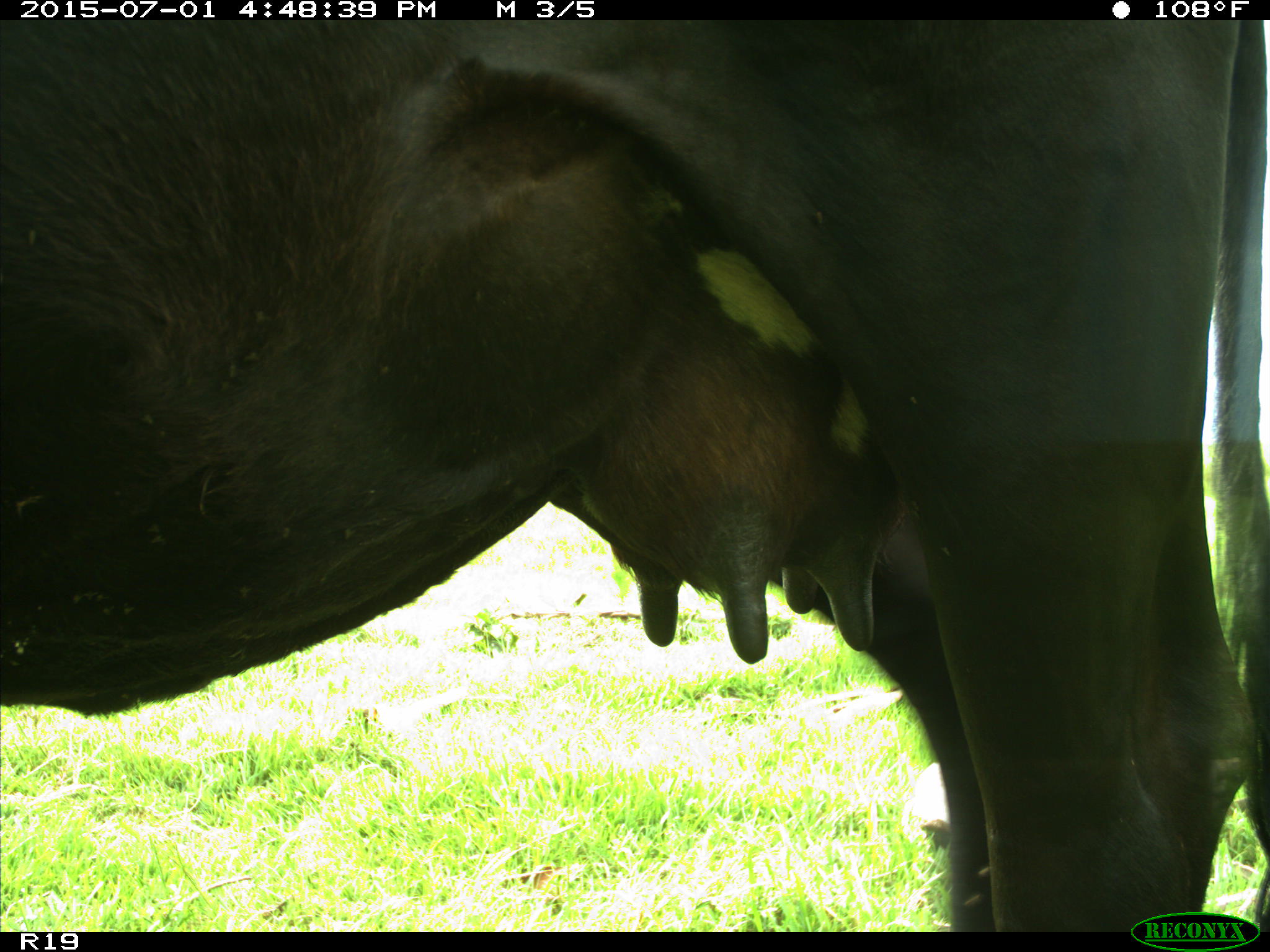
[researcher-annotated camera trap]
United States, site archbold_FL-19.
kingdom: Animalia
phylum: Chordata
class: Mammalia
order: Artiodactyla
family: Bovidae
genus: Bos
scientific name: Bos taurus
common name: domestic cow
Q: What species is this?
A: Bos taurus (domestic cow).